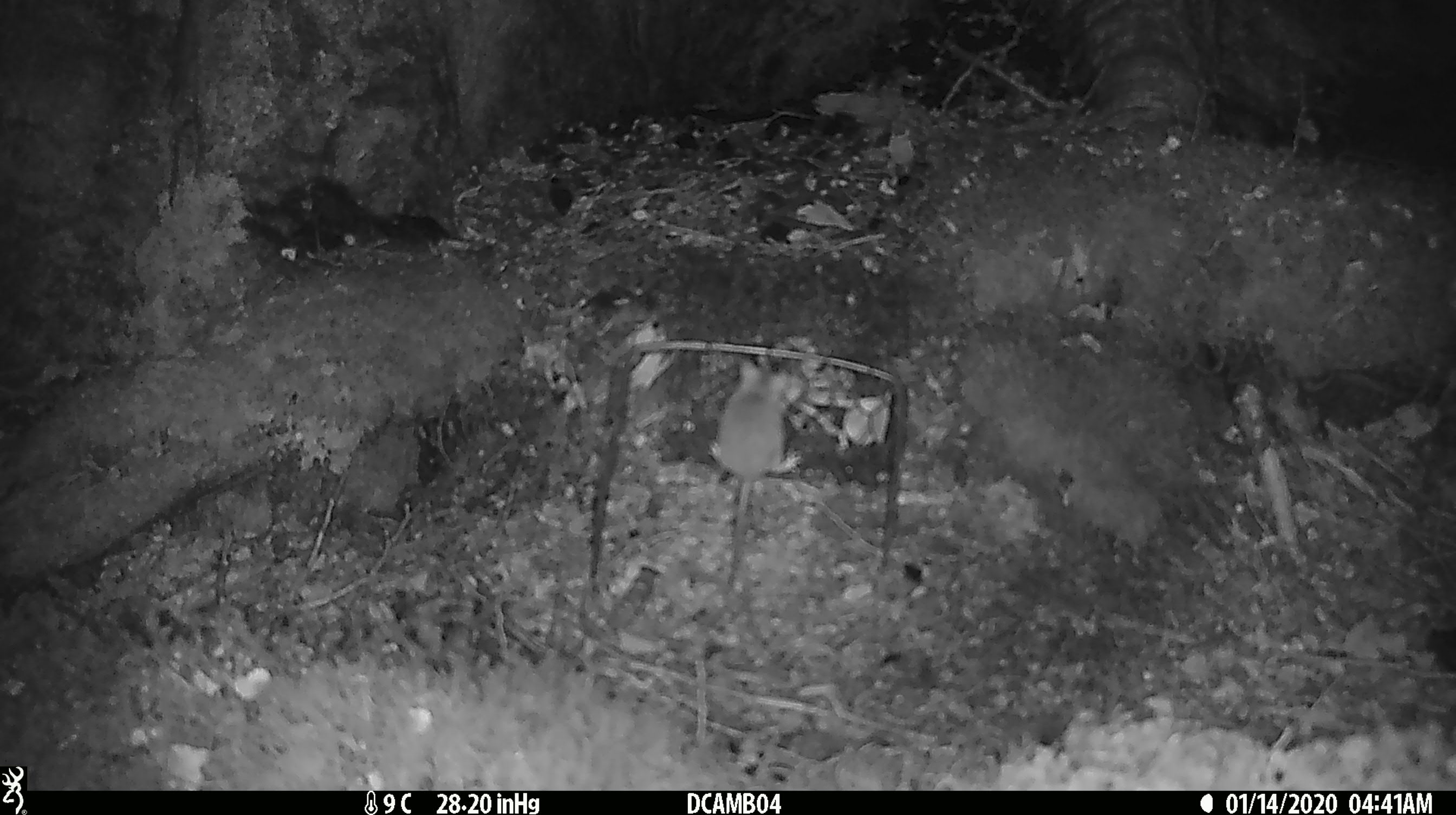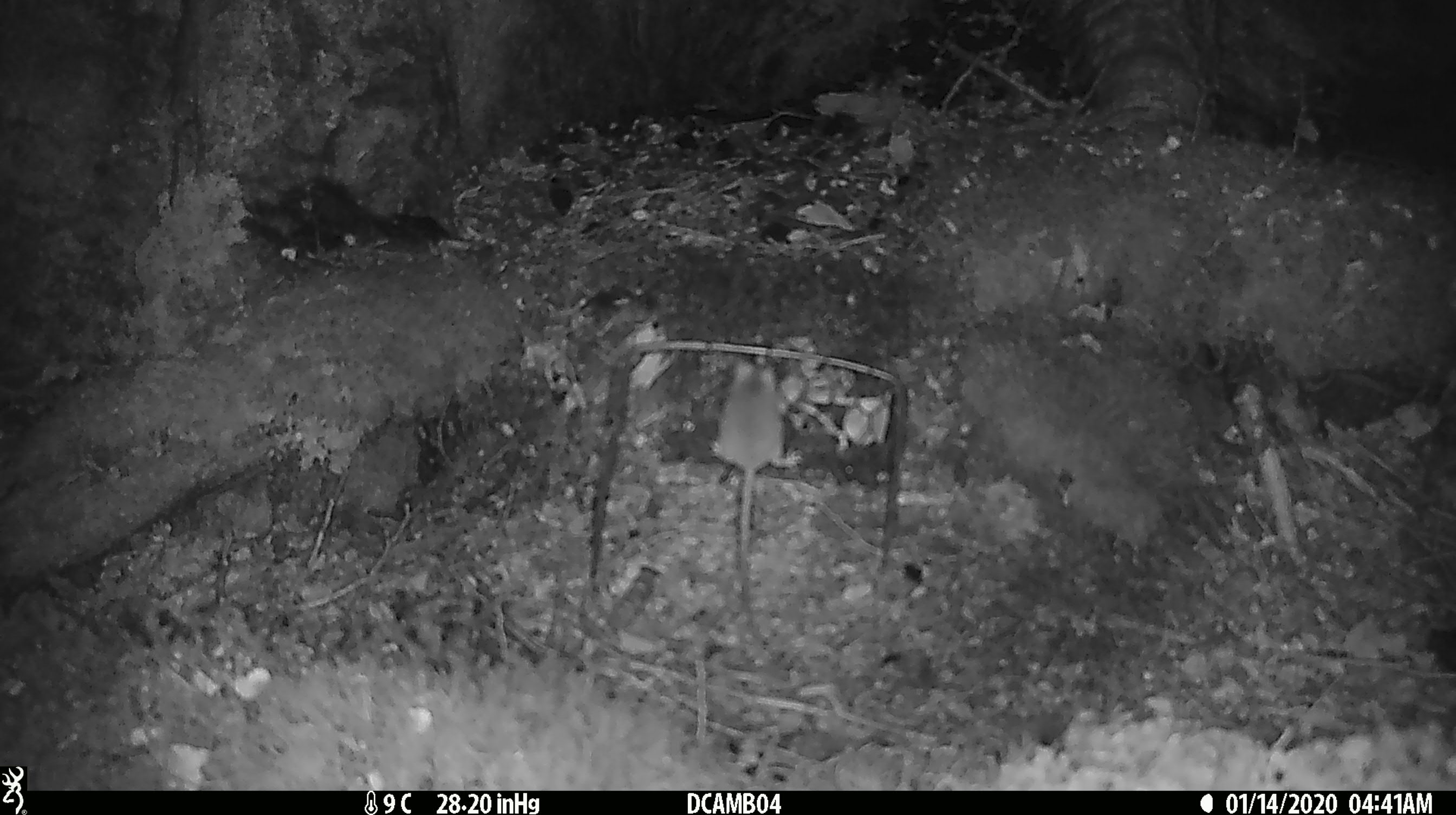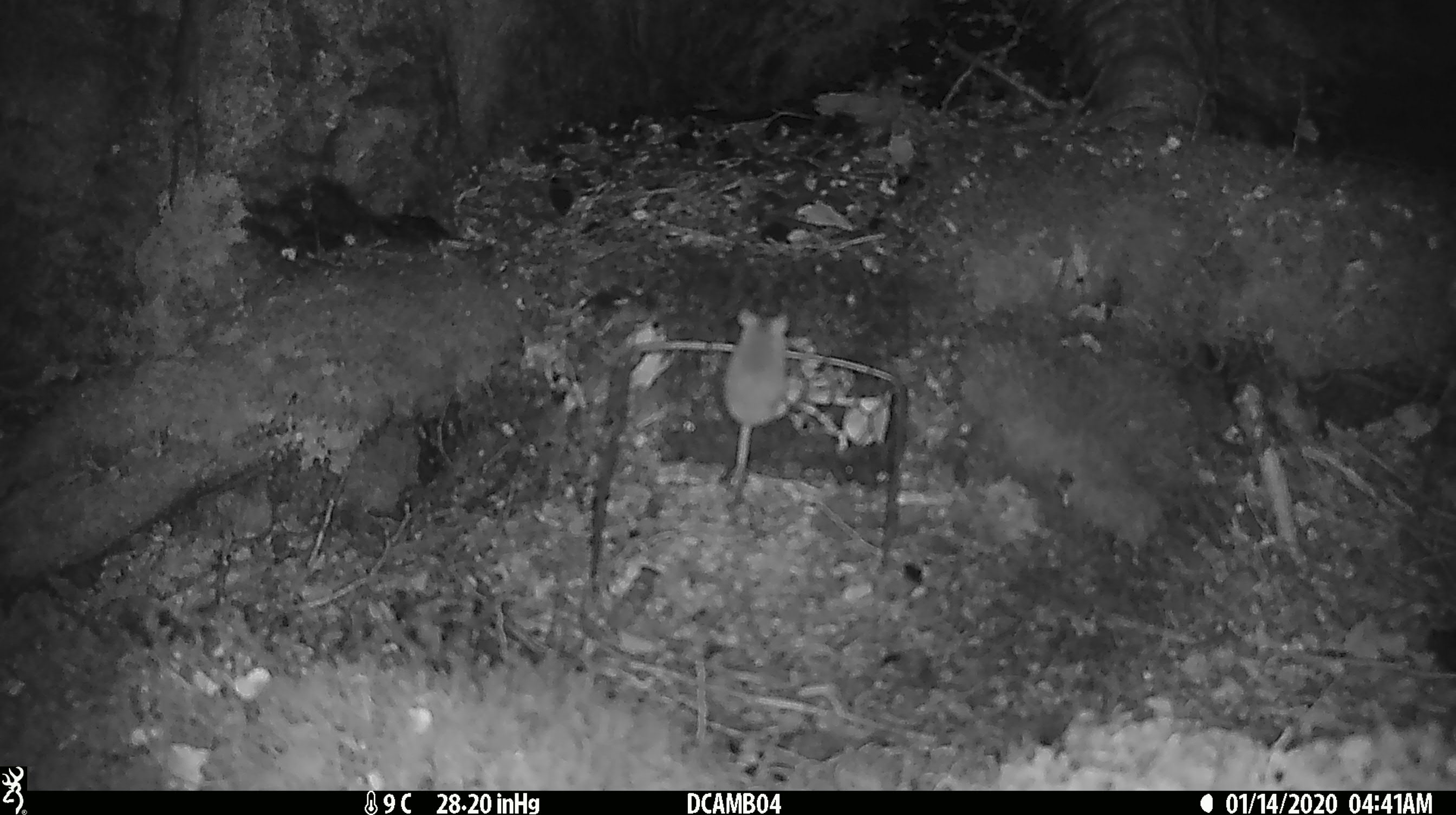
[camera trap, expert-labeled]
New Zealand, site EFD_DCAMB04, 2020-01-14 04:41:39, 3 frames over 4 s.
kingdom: Animalia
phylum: Chordata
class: Mammalia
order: Rodentia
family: Muridae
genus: Mus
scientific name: Mus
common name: mouse